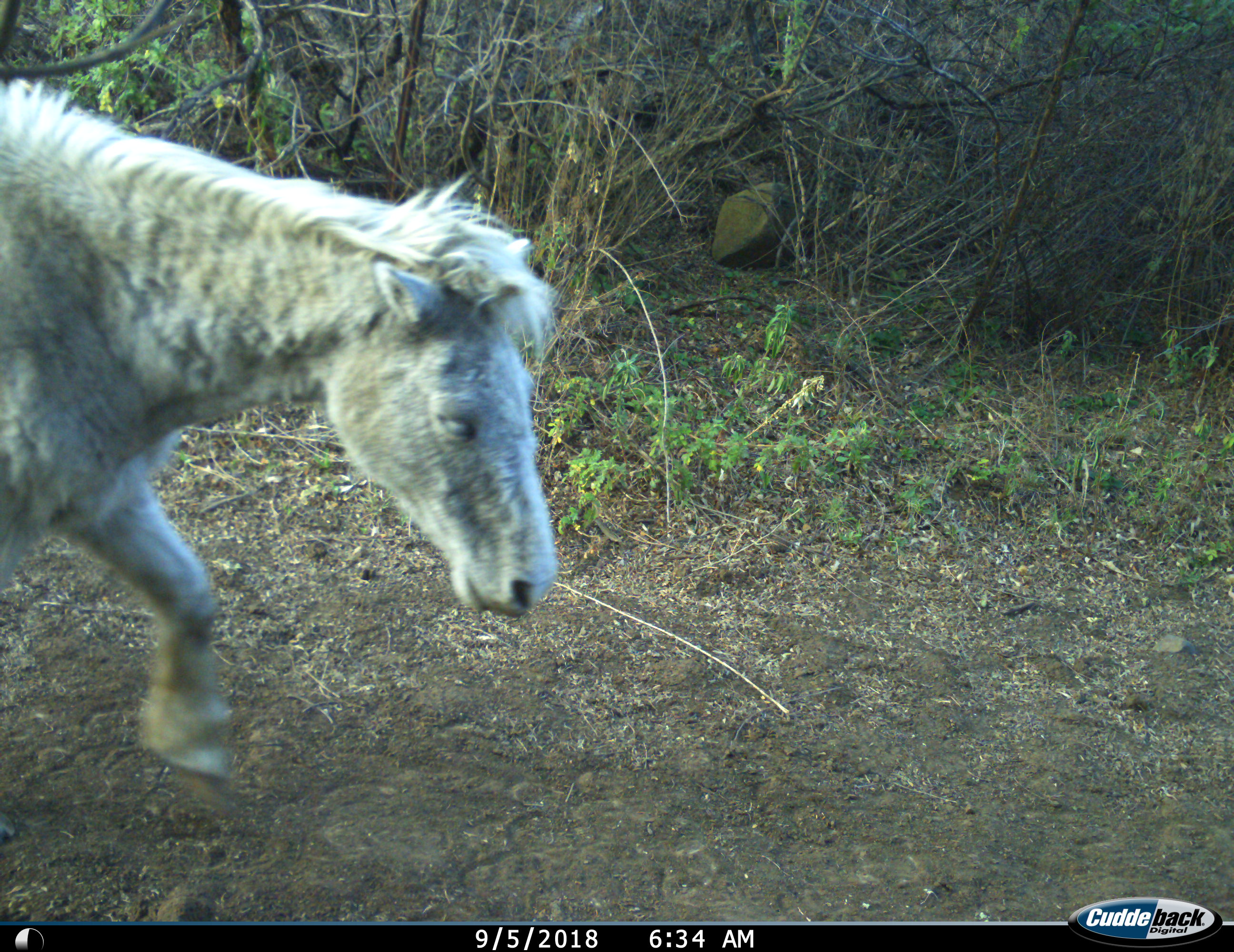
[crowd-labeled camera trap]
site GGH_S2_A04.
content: unidentified animal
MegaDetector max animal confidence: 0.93